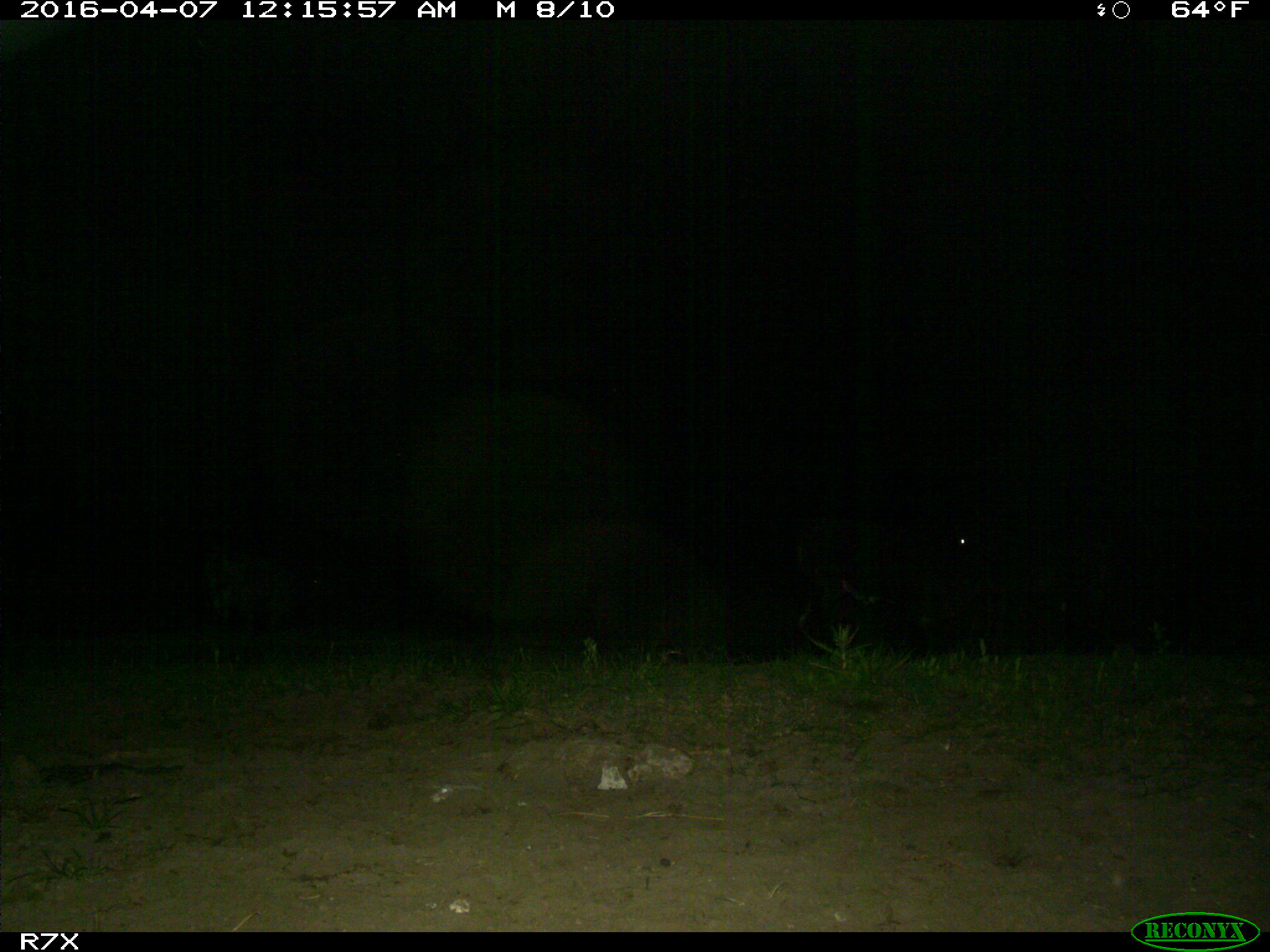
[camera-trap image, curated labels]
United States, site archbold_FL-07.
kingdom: Animalia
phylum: Chordata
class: Mammalia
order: Artiodactyla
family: Bovidae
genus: Bos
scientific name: Bos taurus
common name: domestic cow